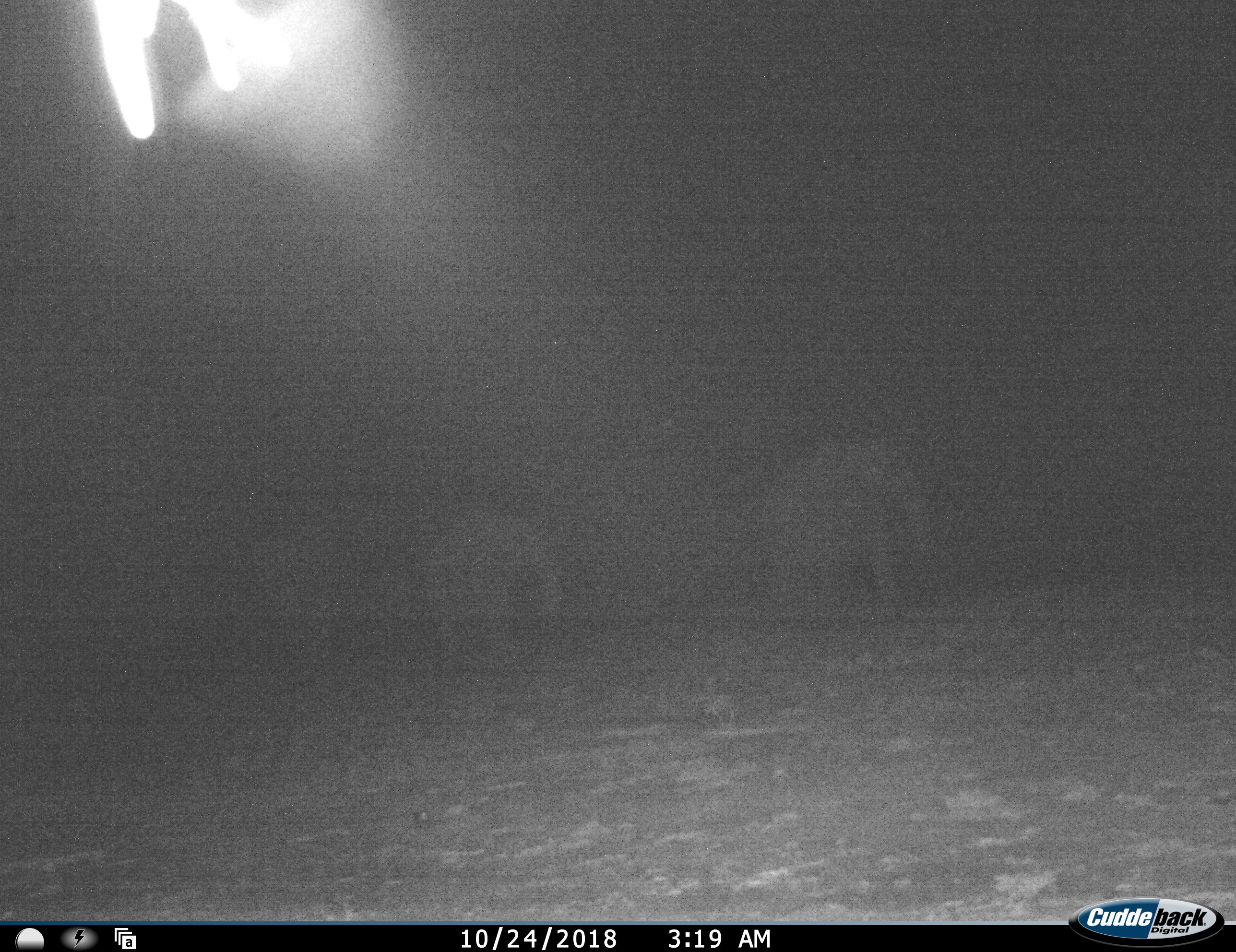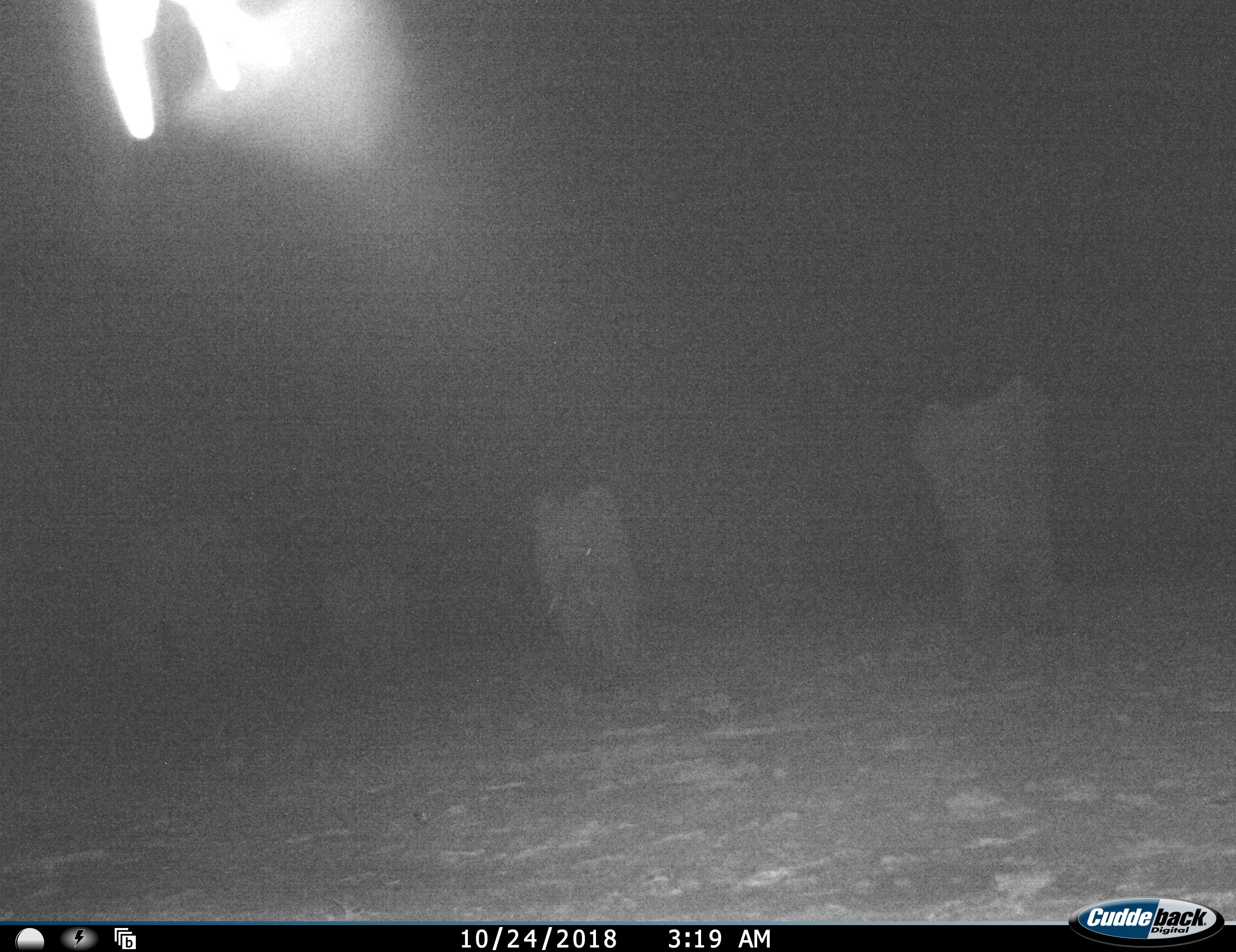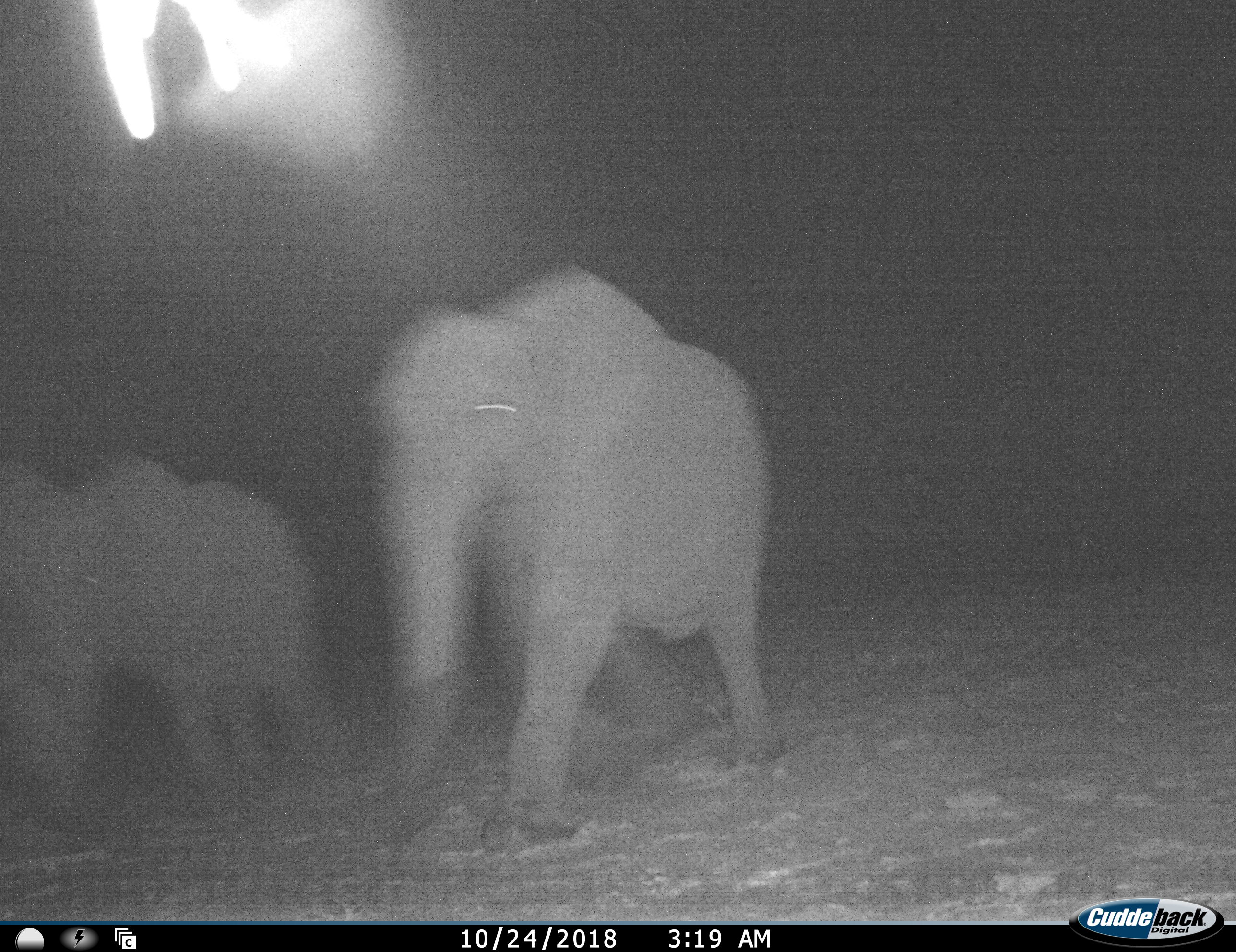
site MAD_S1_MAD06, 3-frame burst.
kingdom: Animalia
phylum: Chordata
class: Mammalia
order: Proboscidea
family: Elephantidae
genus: Loxodonta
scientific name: Loxodonta africana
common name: african bush elephant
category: elephant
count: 4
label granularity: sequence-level